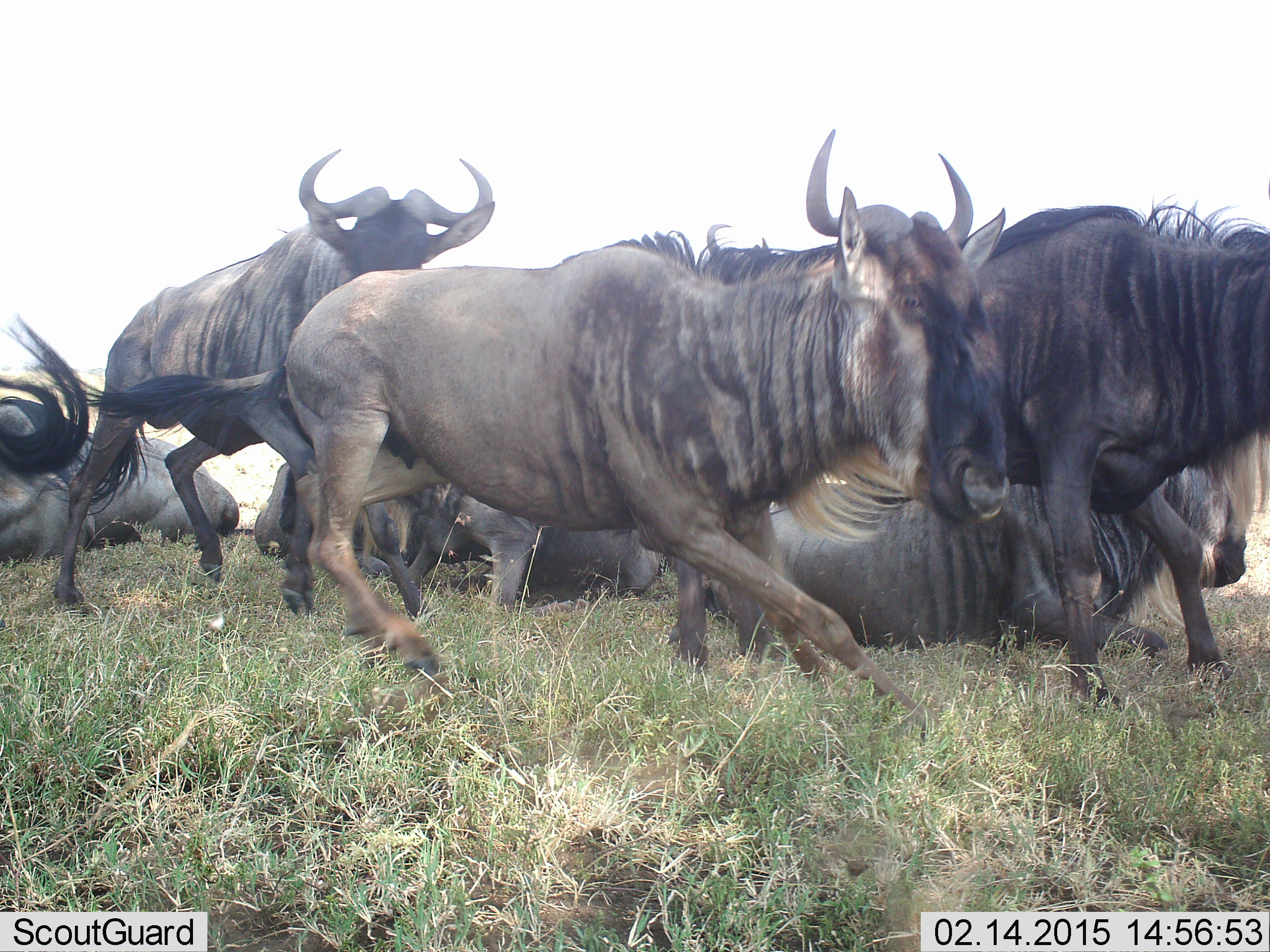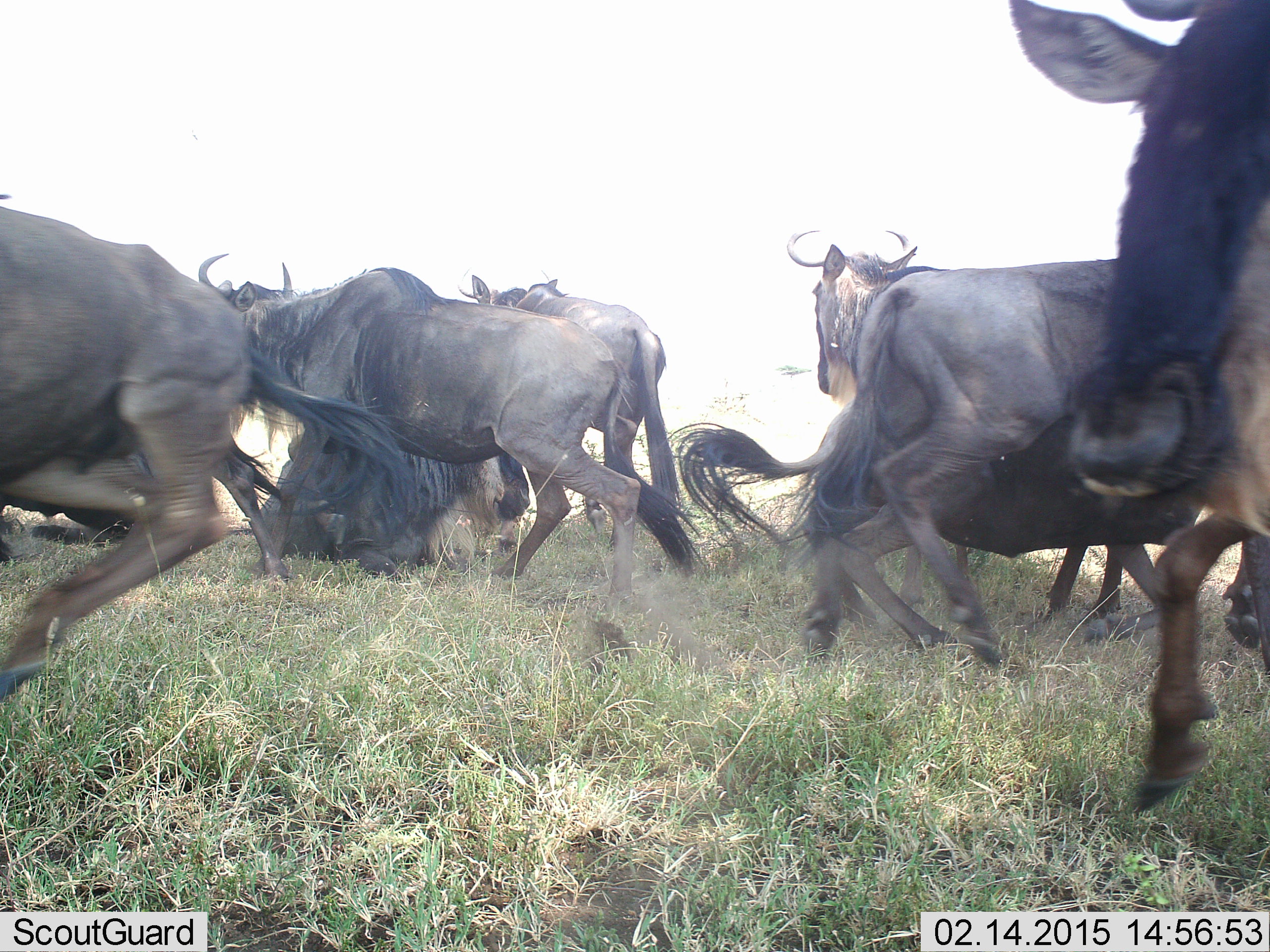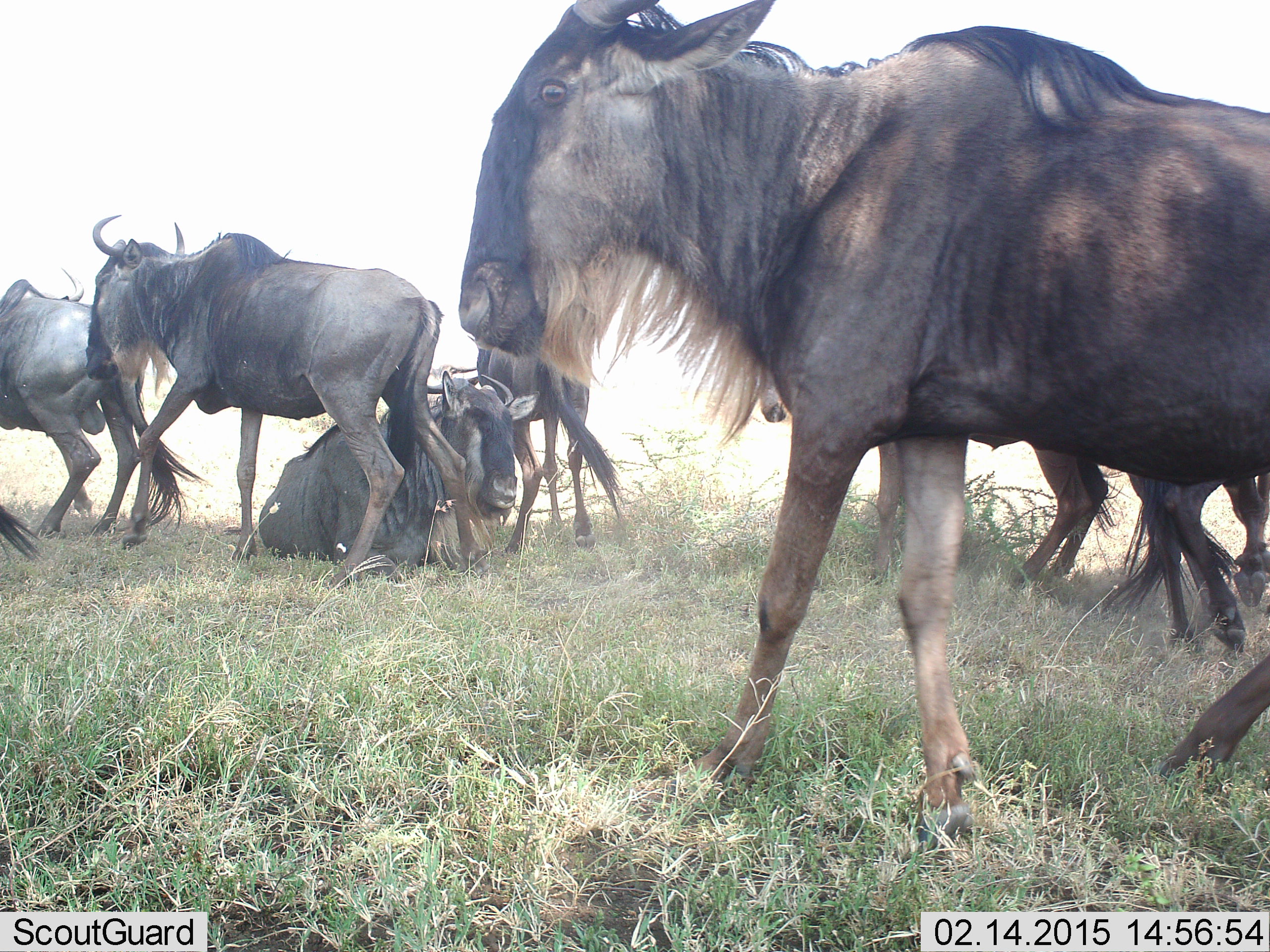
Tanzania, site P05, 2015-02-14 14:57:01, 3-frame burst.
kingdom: Animalia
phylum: Chordata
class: Mammalia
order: Artiodactyla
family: Bovidae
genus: Connochaetes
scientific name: Connochaetes taurinus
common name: blue wildebeest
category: wildebeest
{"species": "wildebeest (blue wildebeest) (Connochaetes taurinus)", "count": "10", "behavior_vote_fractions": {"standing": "10%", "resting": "50%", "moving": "100%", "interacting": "20%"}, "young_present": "10%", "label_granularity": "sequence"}